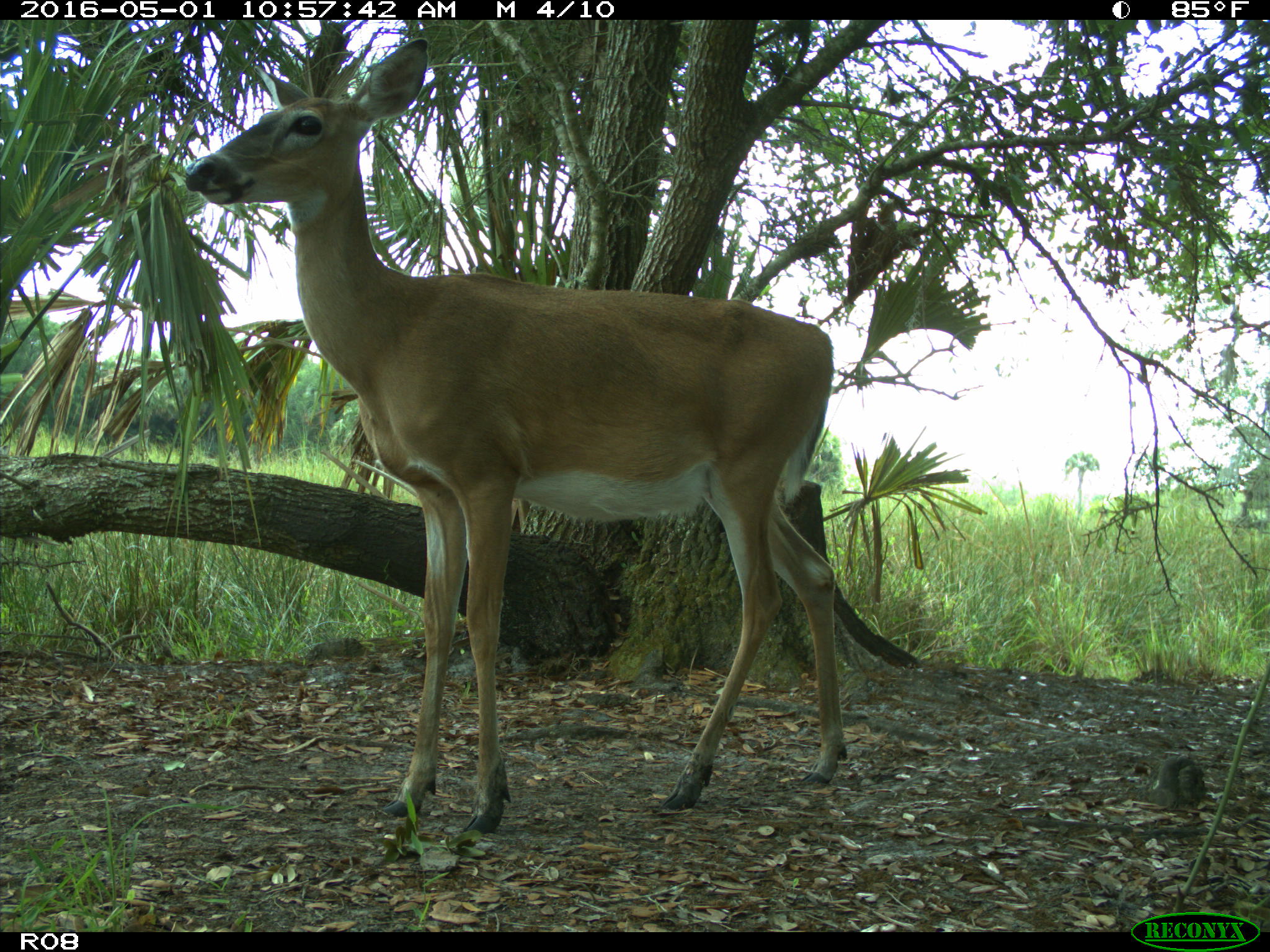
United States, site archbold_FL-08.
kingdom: Animalia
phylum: Chordata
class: Mammalia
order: Artiodactyla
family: Cervidae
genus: Odocoileus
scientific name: Odocoileus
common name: deer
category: unidentified deer